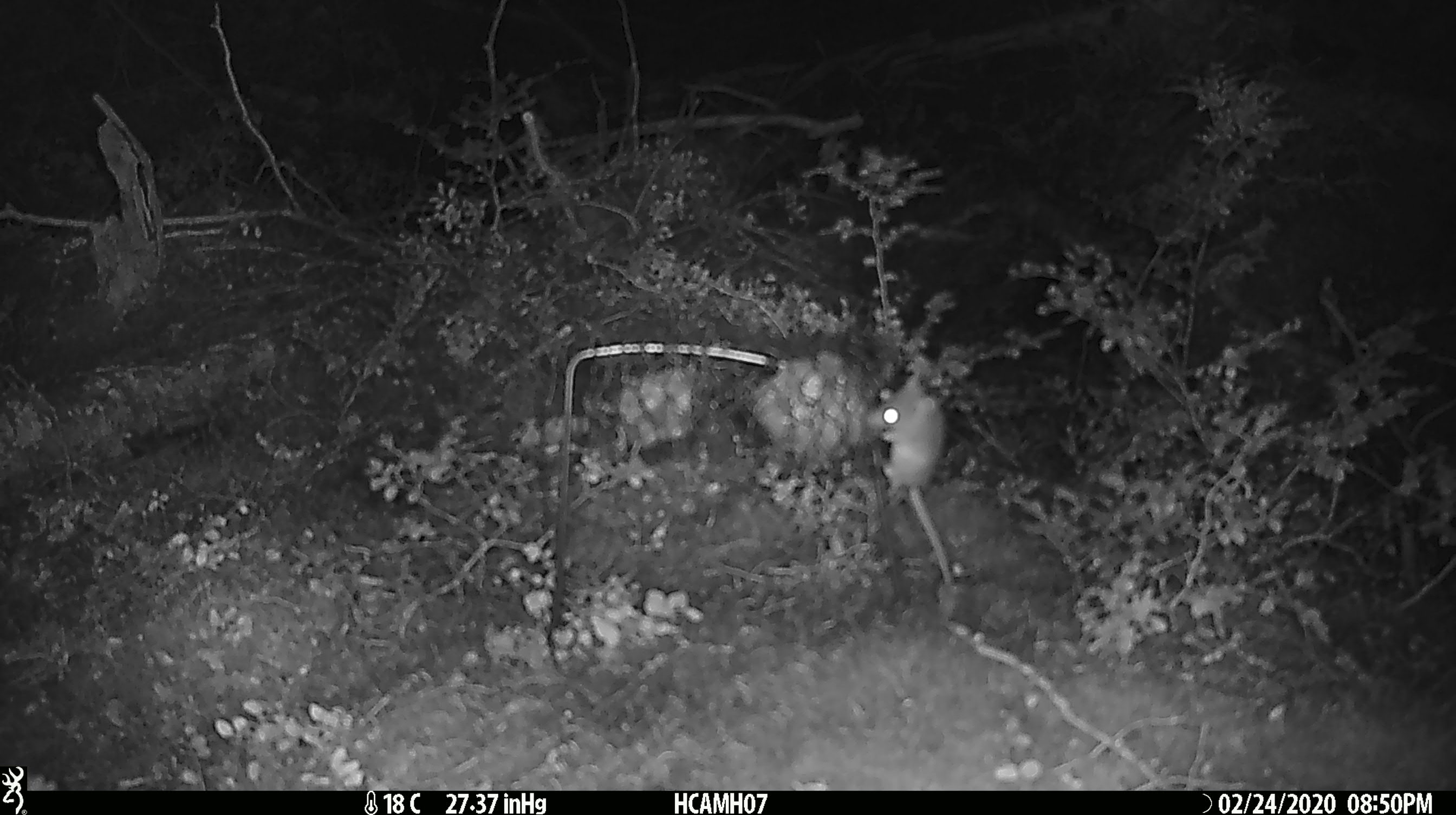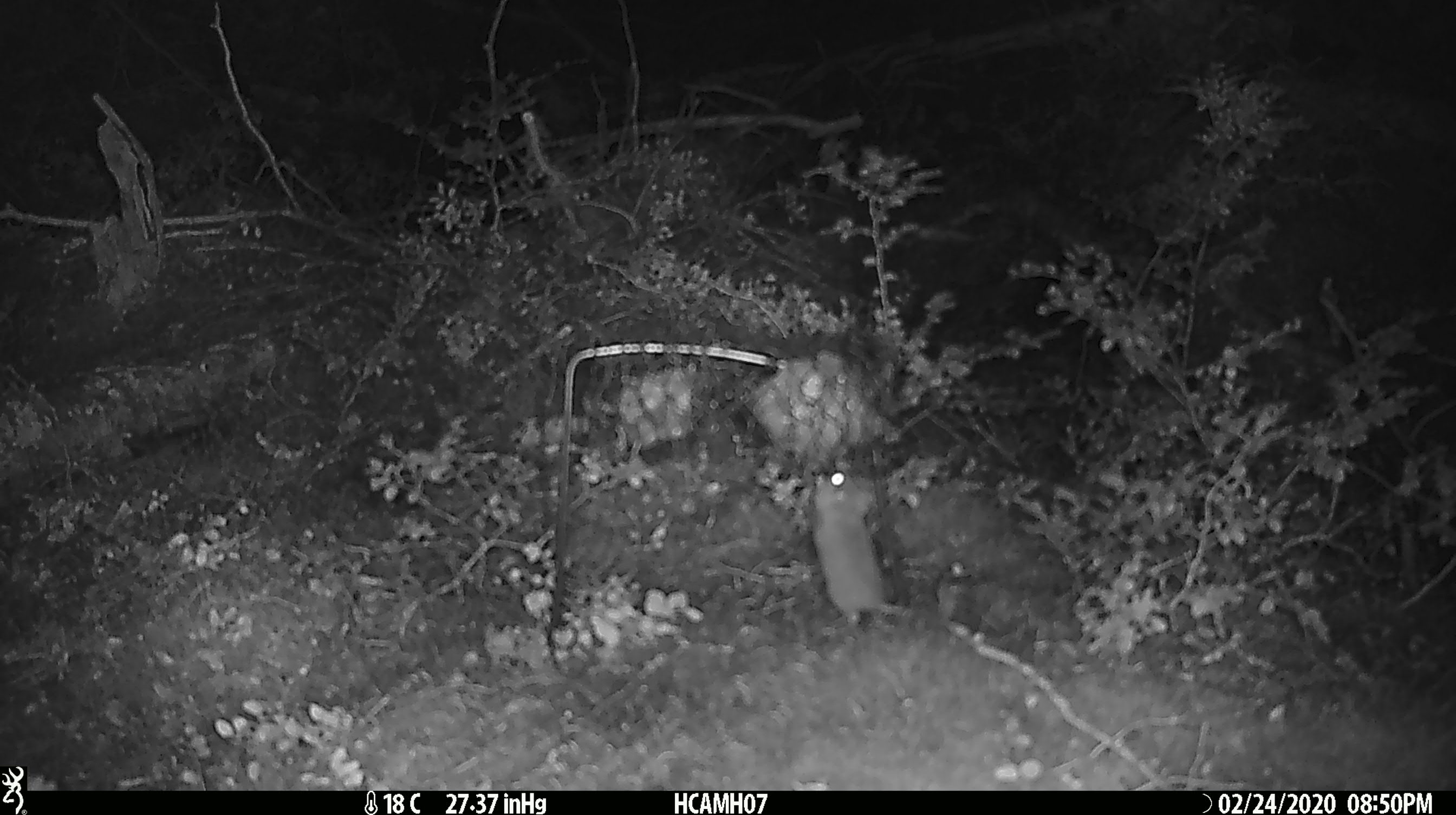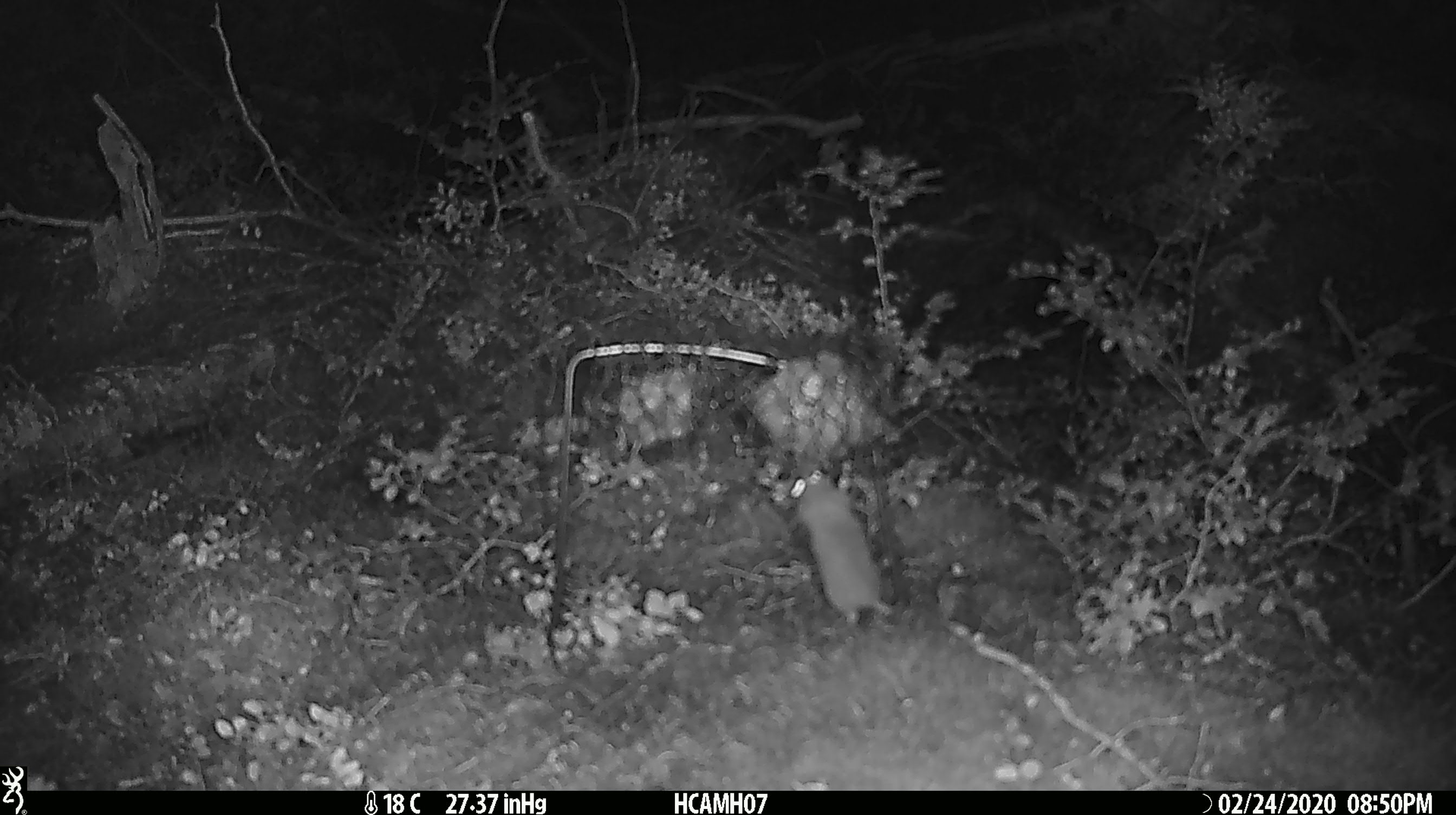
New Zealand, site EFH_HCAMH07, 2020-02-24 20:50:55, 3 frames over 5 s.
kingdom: Animalia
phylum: Chordata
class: Mammalia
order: Rodentia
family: Muridae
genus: Mus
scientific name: Mus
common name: mouse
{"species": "mouse (Mus)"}